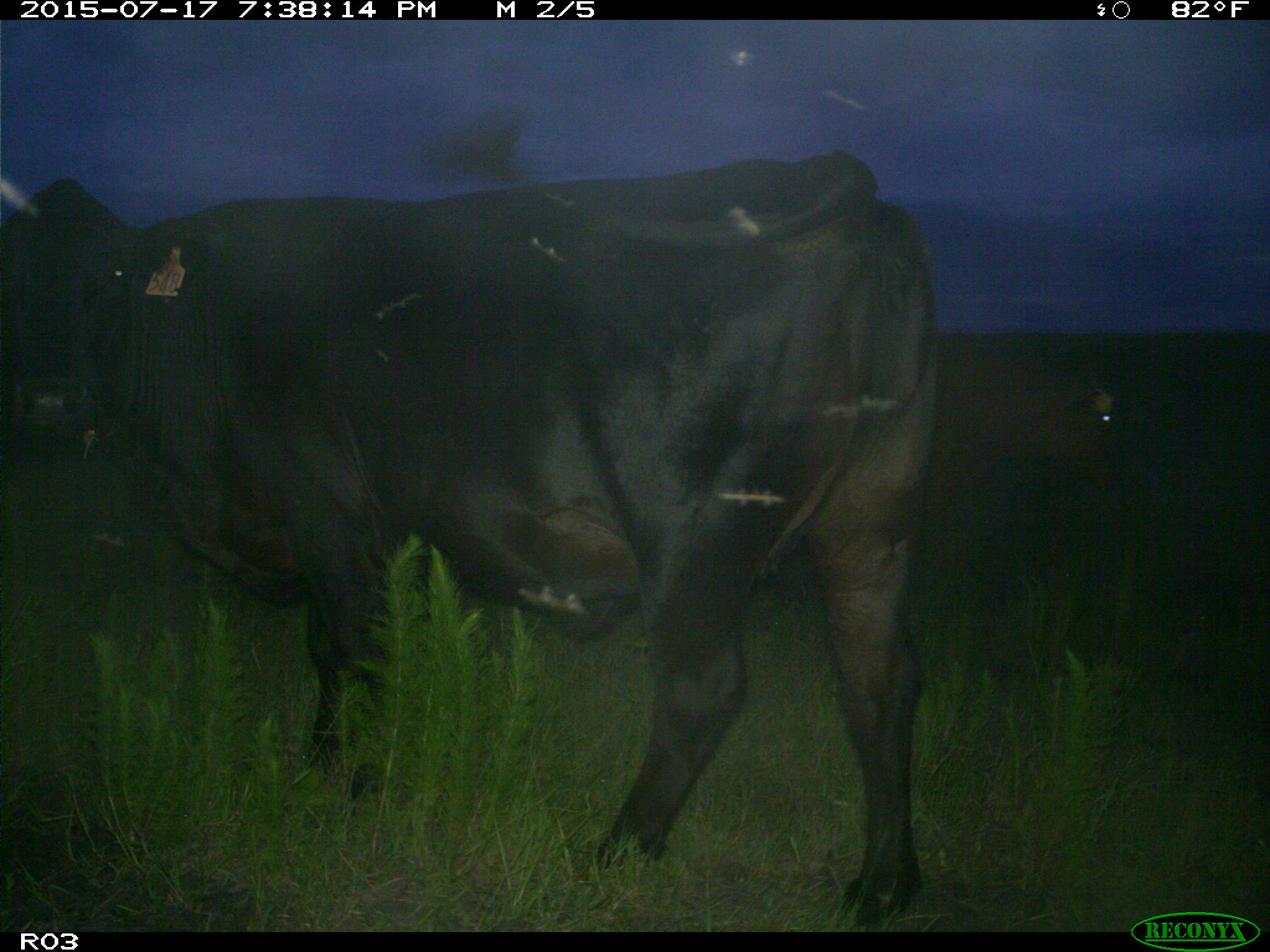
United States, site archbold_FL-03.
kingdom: Animalia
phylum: Chordata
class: Mammalia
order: Artiodactyla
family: Bovidae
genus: Bos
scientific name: Bos taurus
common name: domestic cow